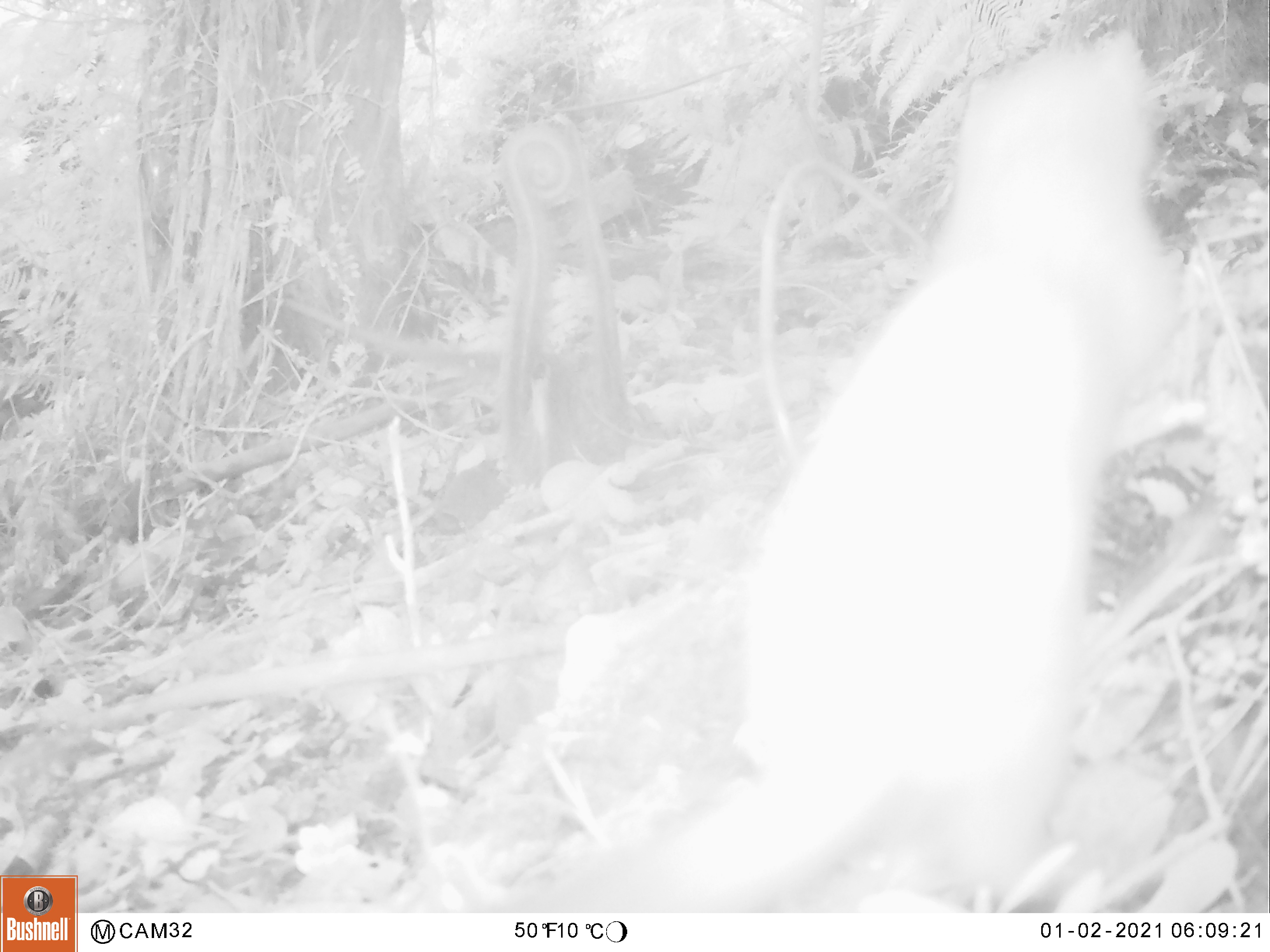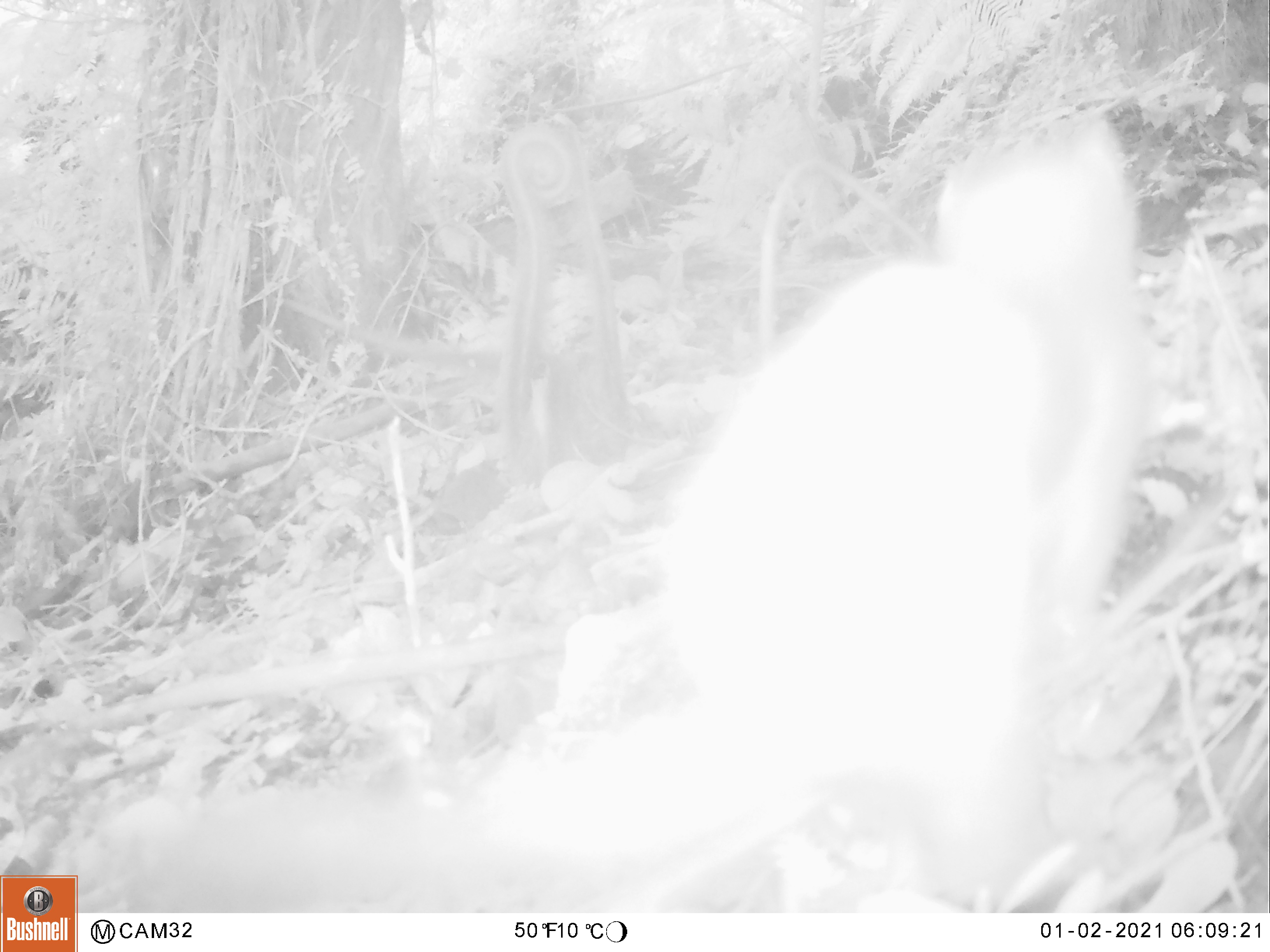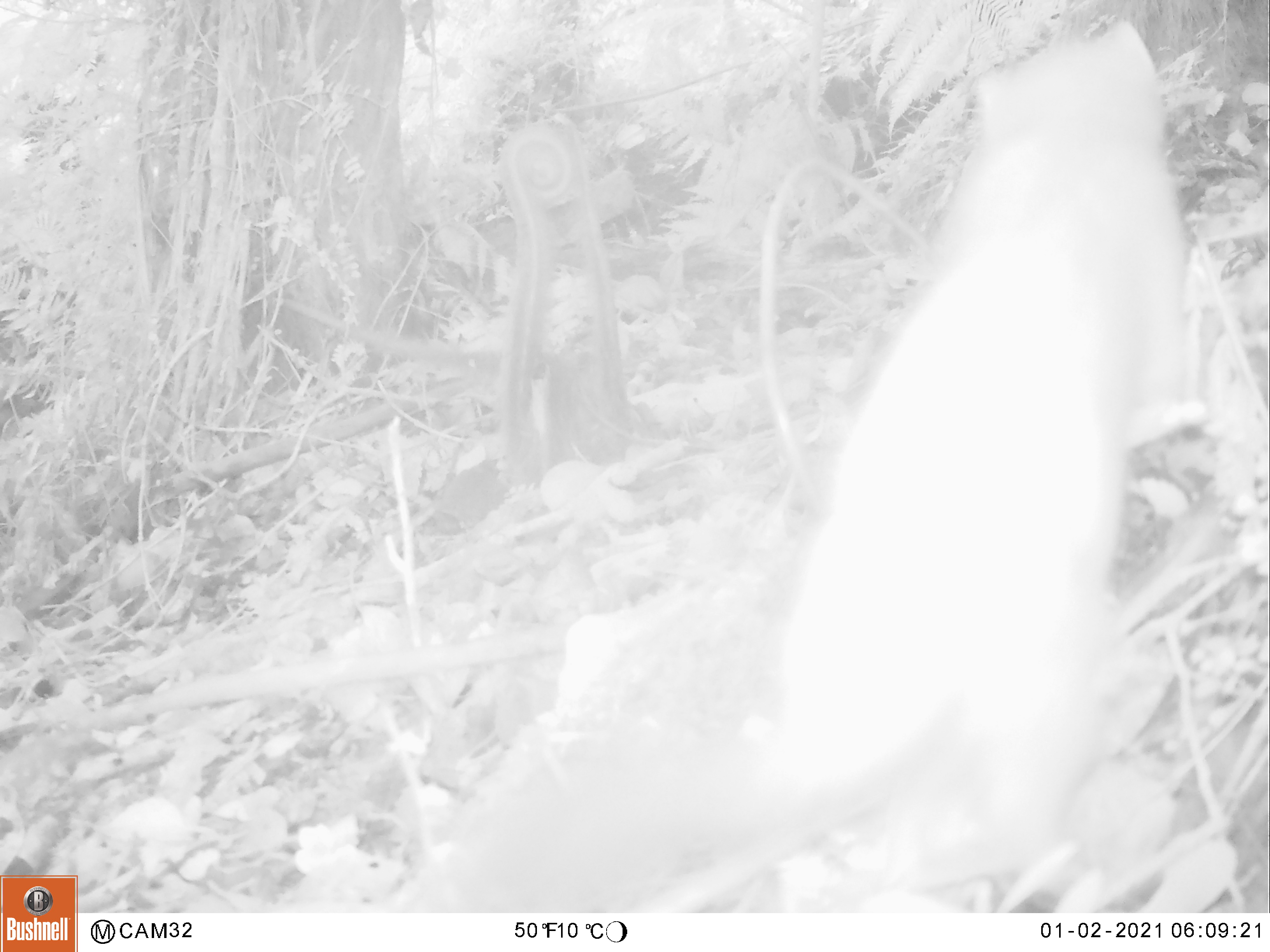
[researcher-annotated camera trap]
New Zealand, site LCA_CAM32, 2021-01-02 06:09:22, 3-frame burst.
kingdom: Animalia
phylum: Chordata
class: Mammalia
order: Carnivora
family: Mustelidae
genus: Mustela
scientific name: Mustela erminea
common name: stoat